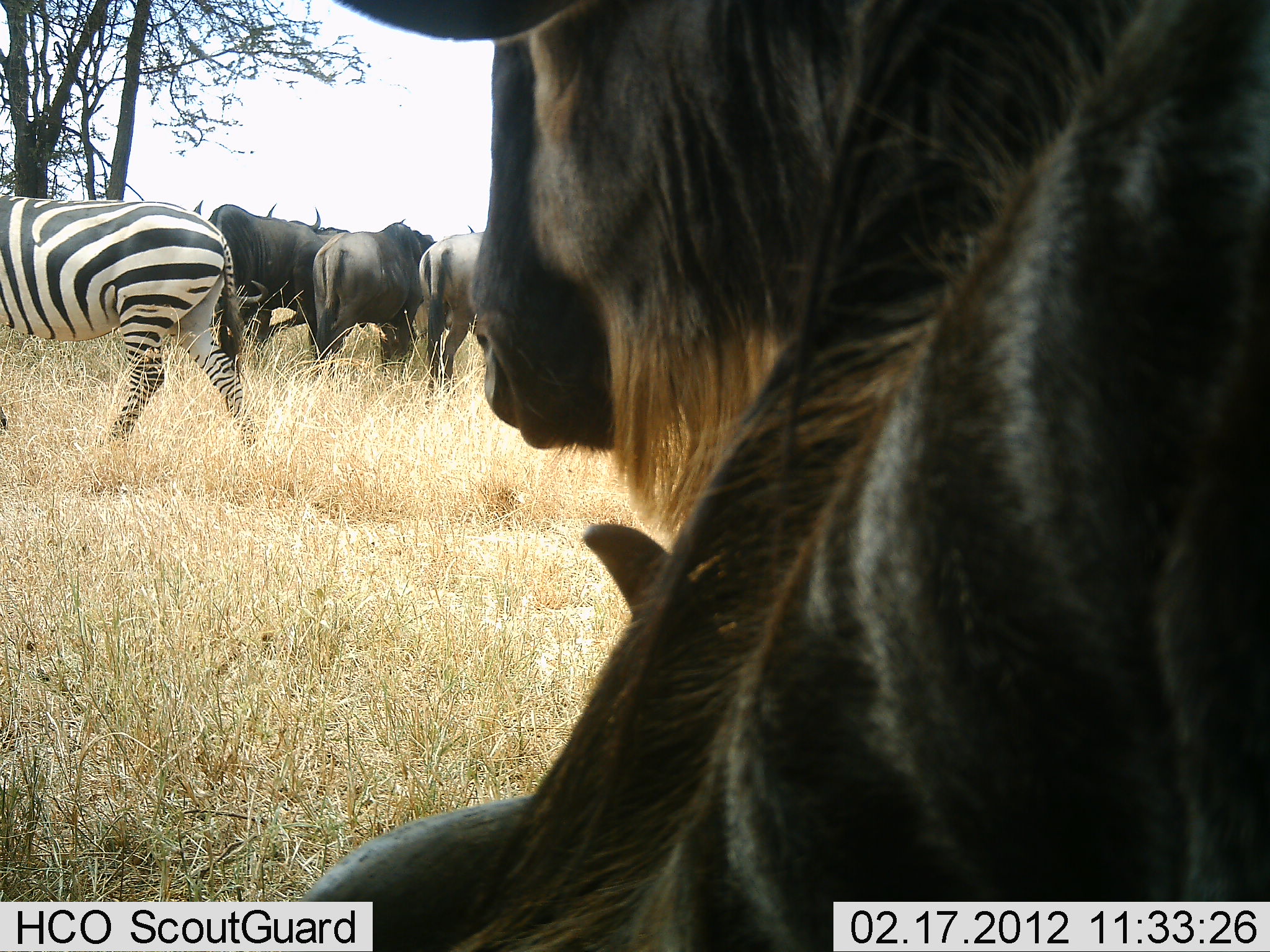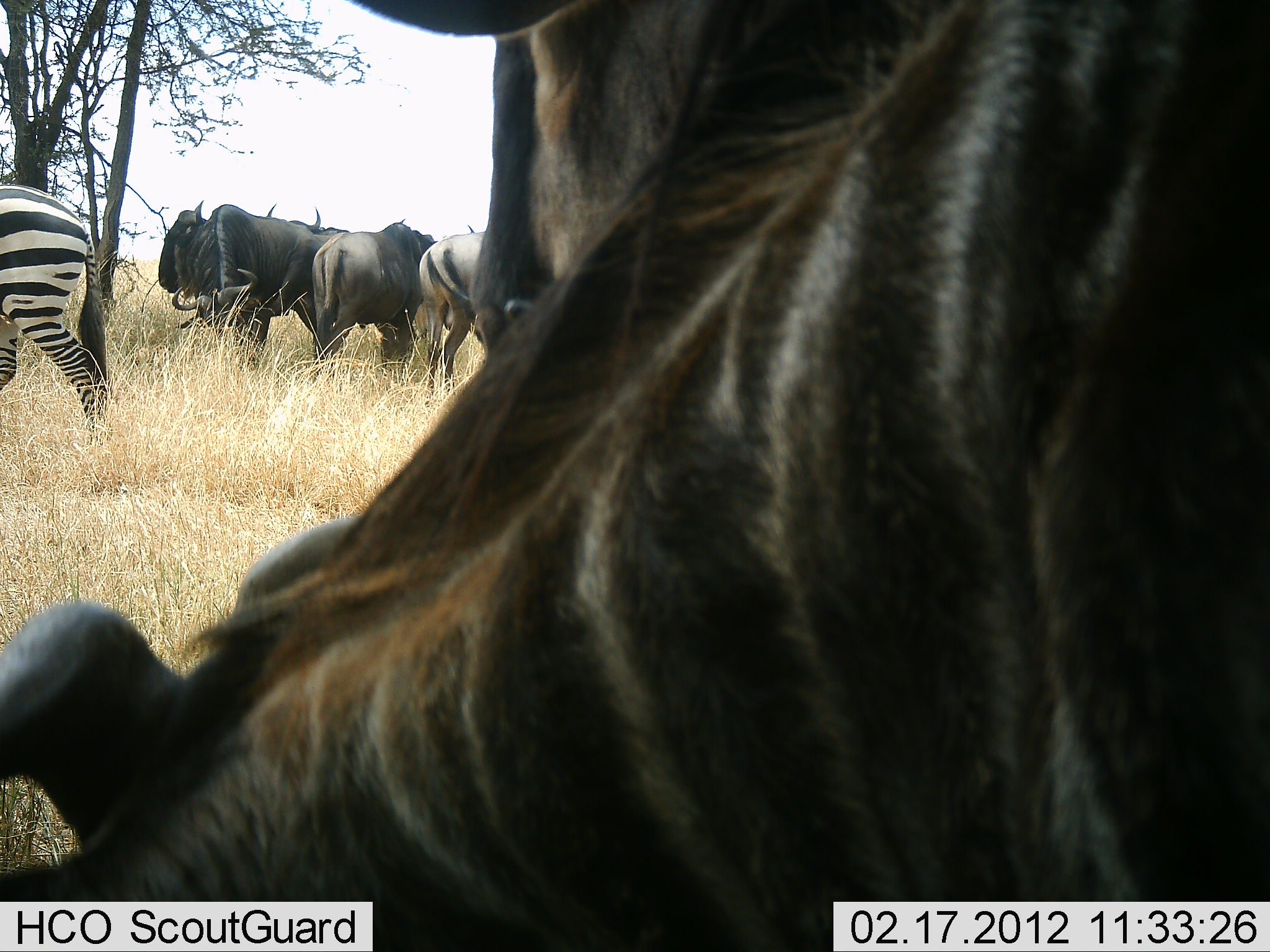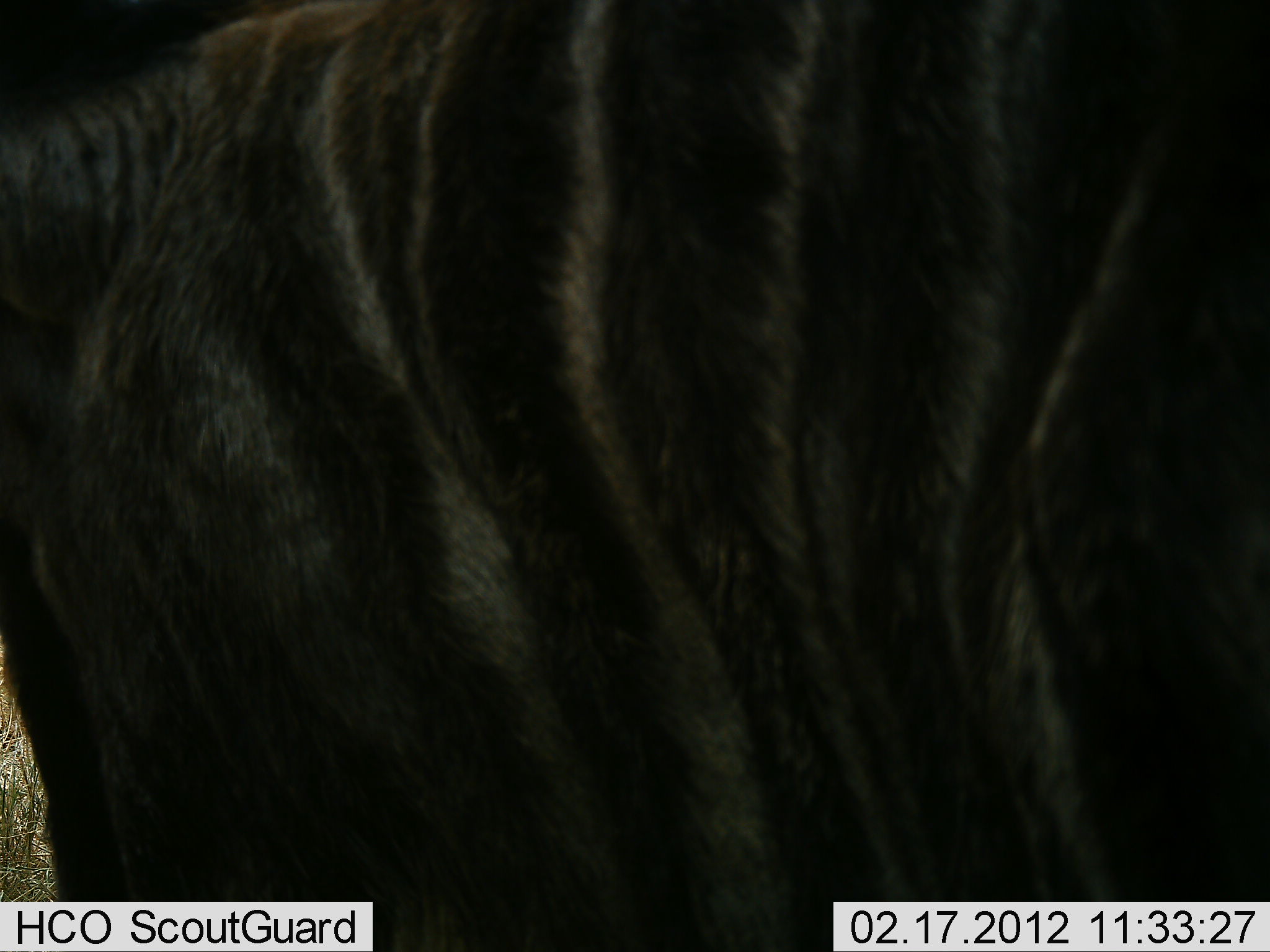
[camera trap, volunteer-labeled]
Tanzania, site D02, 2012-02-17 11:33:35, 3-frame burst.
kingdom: Animalia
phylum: Chordata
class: Mammalia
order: Artiodactyla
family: Bovidae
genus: Connochaetes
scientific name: Connochaetes taurinus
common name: blue wildebeest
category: wildebeest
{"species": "wildebeest (blue wildebeest) (Connochaetes taurinus)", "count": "6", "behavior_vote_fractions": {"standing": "78%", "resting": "17%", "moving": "22%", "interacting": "0%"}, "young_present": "0%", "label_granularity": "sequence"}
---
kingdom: Animalia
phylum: Chordata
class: Mammalia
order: Perissodactyla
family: Equidae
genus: Equus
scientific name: Equus quagga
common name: plains zebra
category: zebra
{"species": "zebra (plains zebra) (Equus quagga)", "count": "1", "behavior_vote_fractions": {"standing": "18%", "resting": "6%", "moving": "76%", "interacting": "0%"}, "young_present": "0%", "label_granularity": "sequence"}